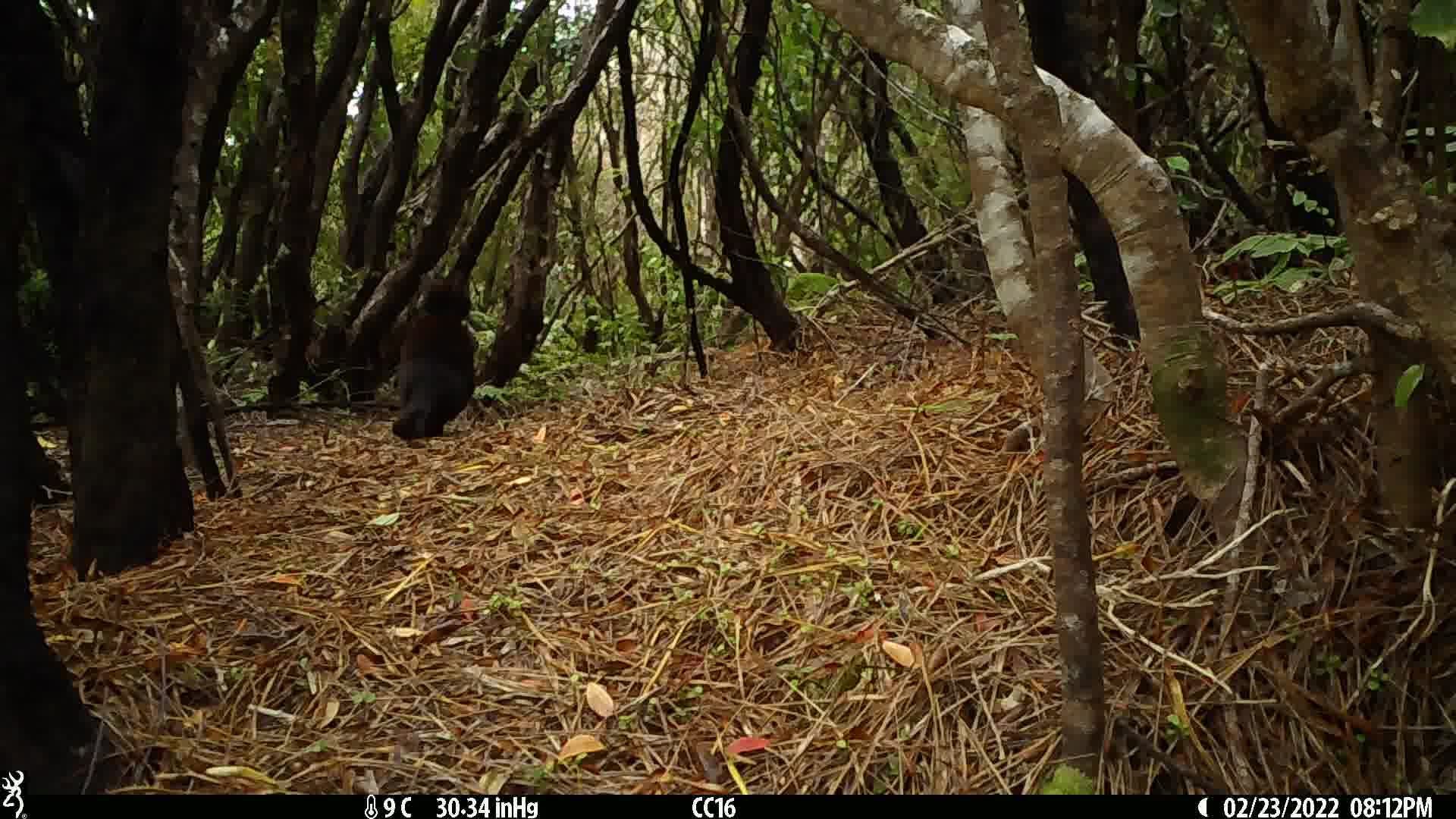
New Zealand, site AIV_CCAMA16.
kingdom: Animalia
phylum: Chordata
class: Mammalia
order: Carnivora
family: Felidae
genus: Felis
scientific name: Felis catus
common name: domestic cat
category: cat